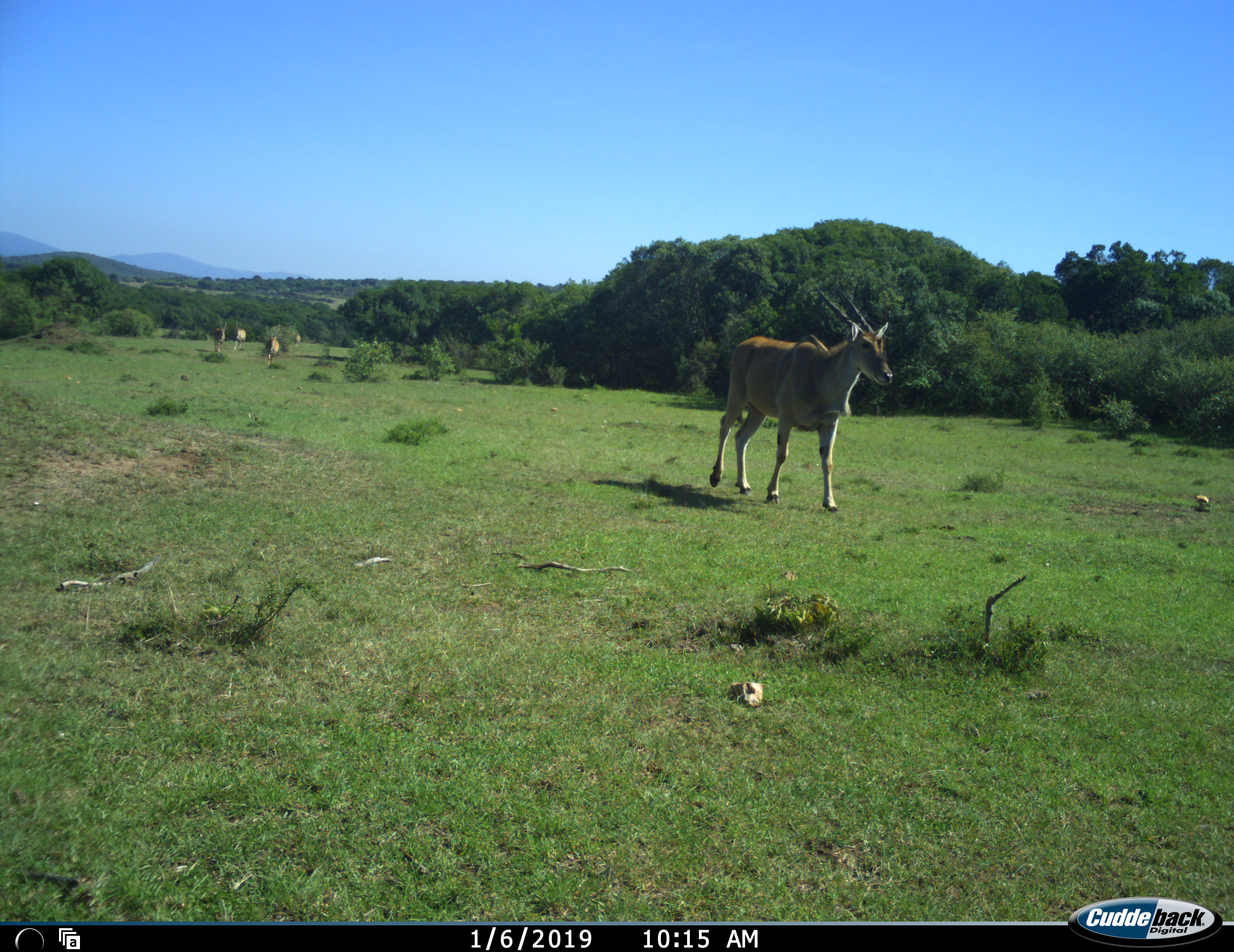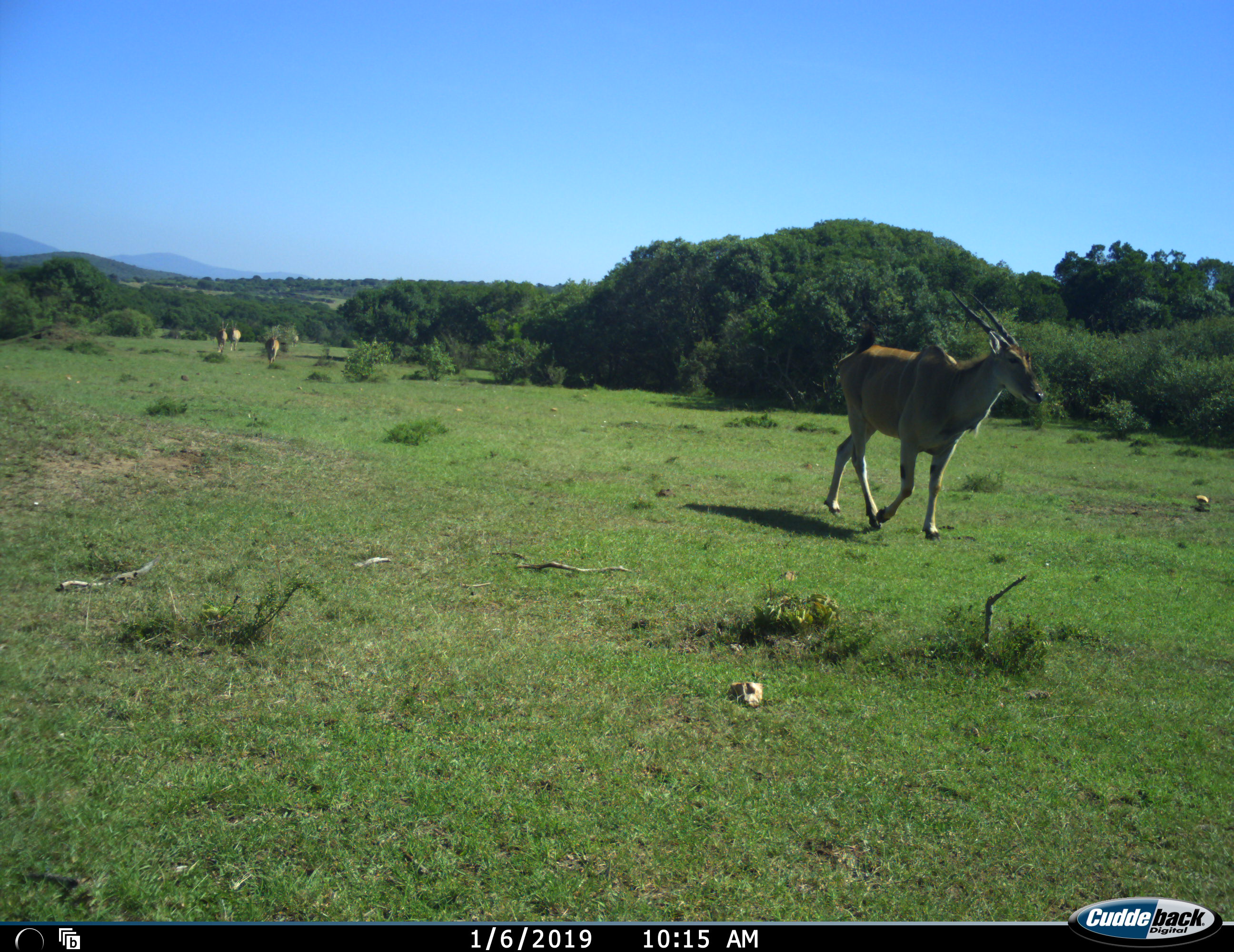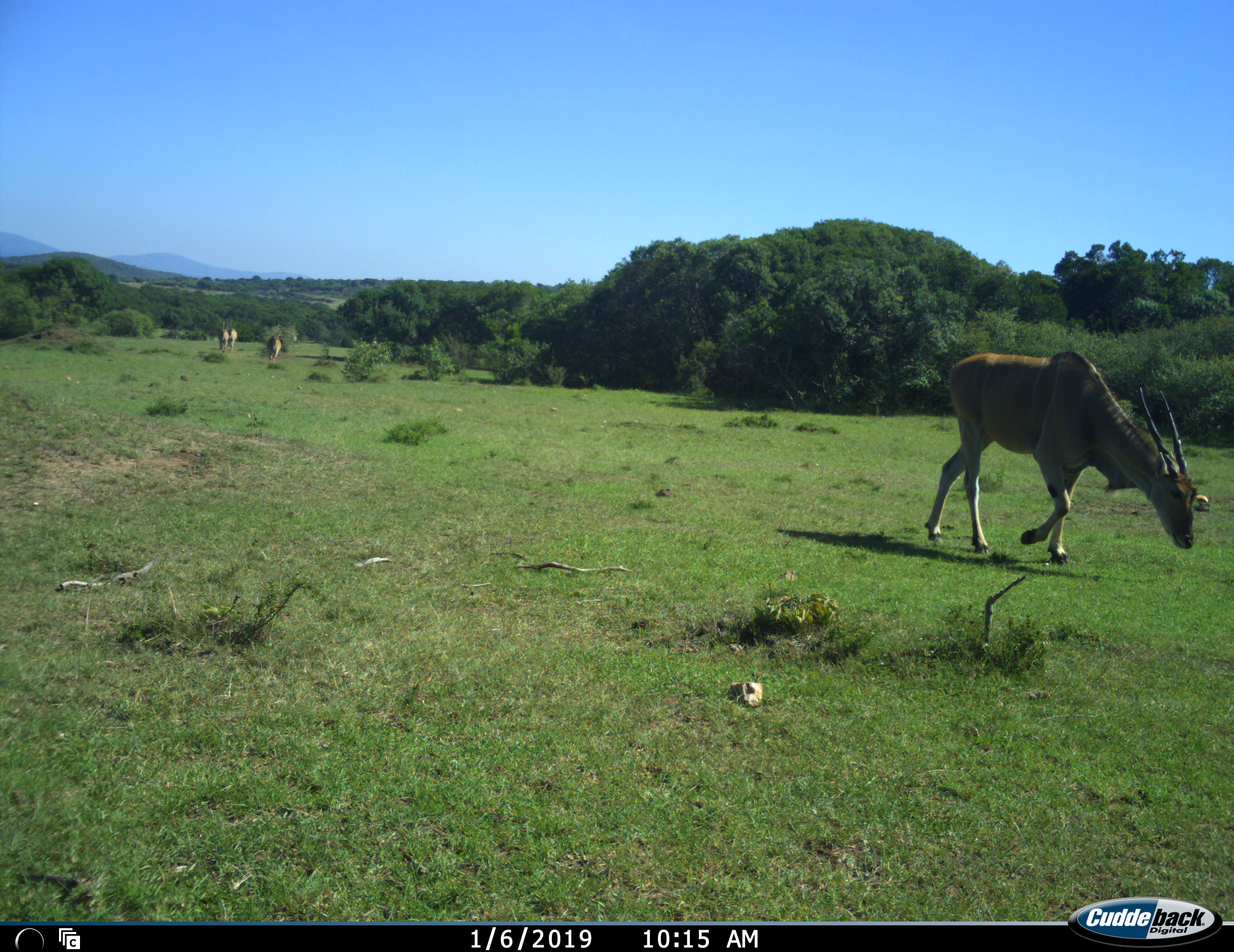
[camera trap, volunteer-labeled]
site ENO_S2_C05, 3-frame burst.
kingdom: Animalia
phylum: Chordata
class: Mammalia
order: Artiodactyla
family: Bovidae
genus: Tragelaphus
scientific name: Tragelaphus oryx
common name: eland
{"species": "eland (Tragelaphus oryx)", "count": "5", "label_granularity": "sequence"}